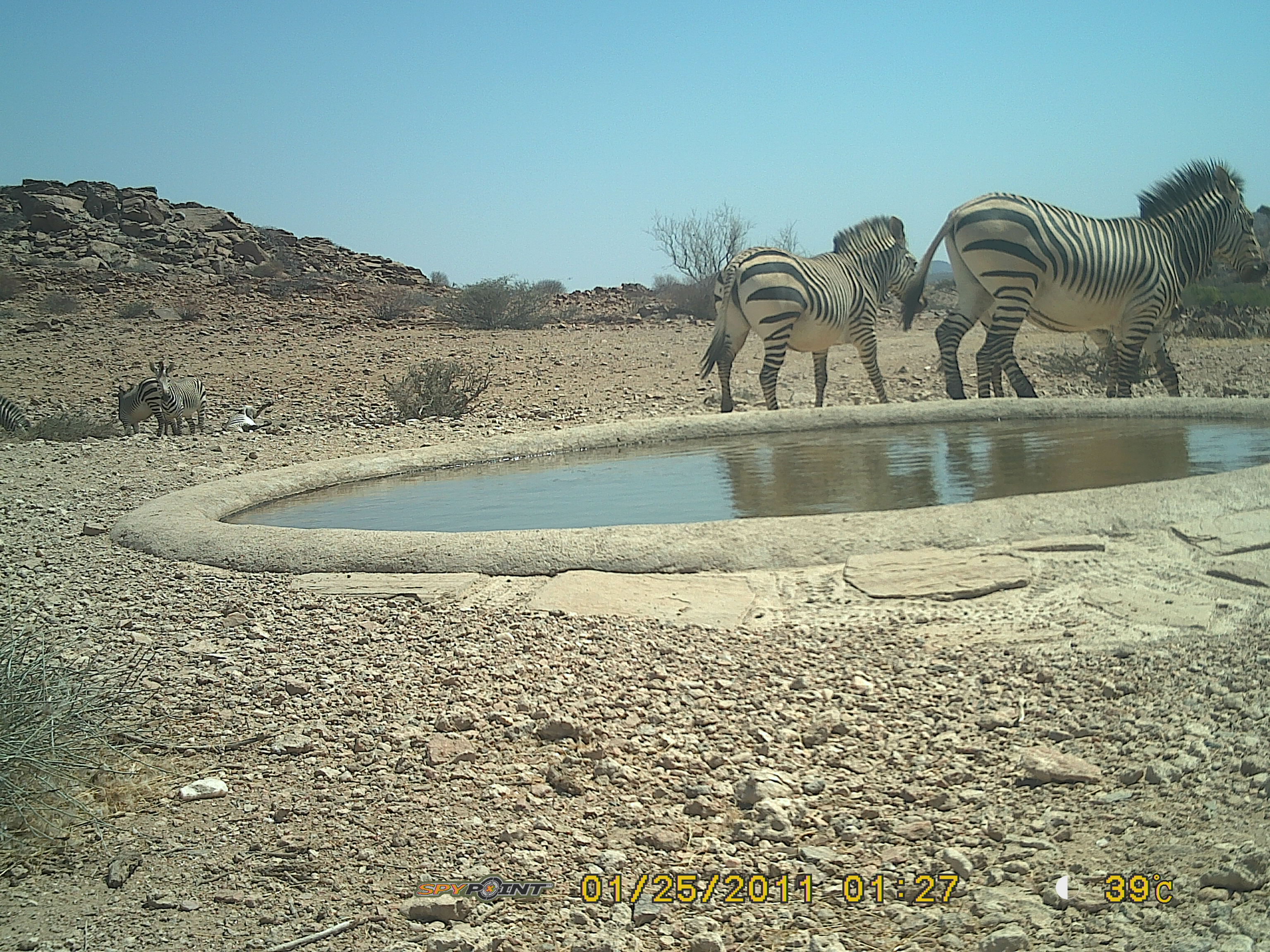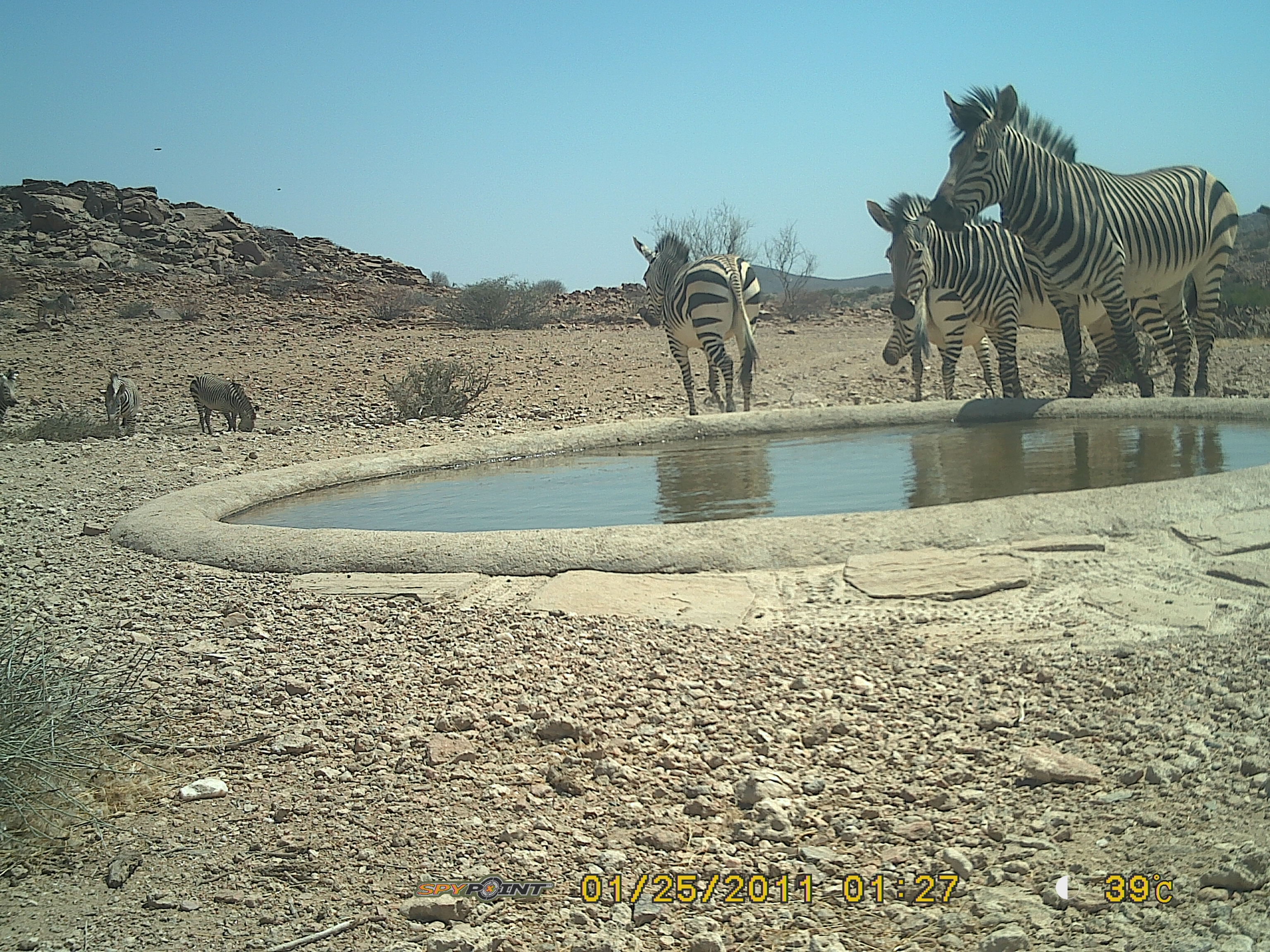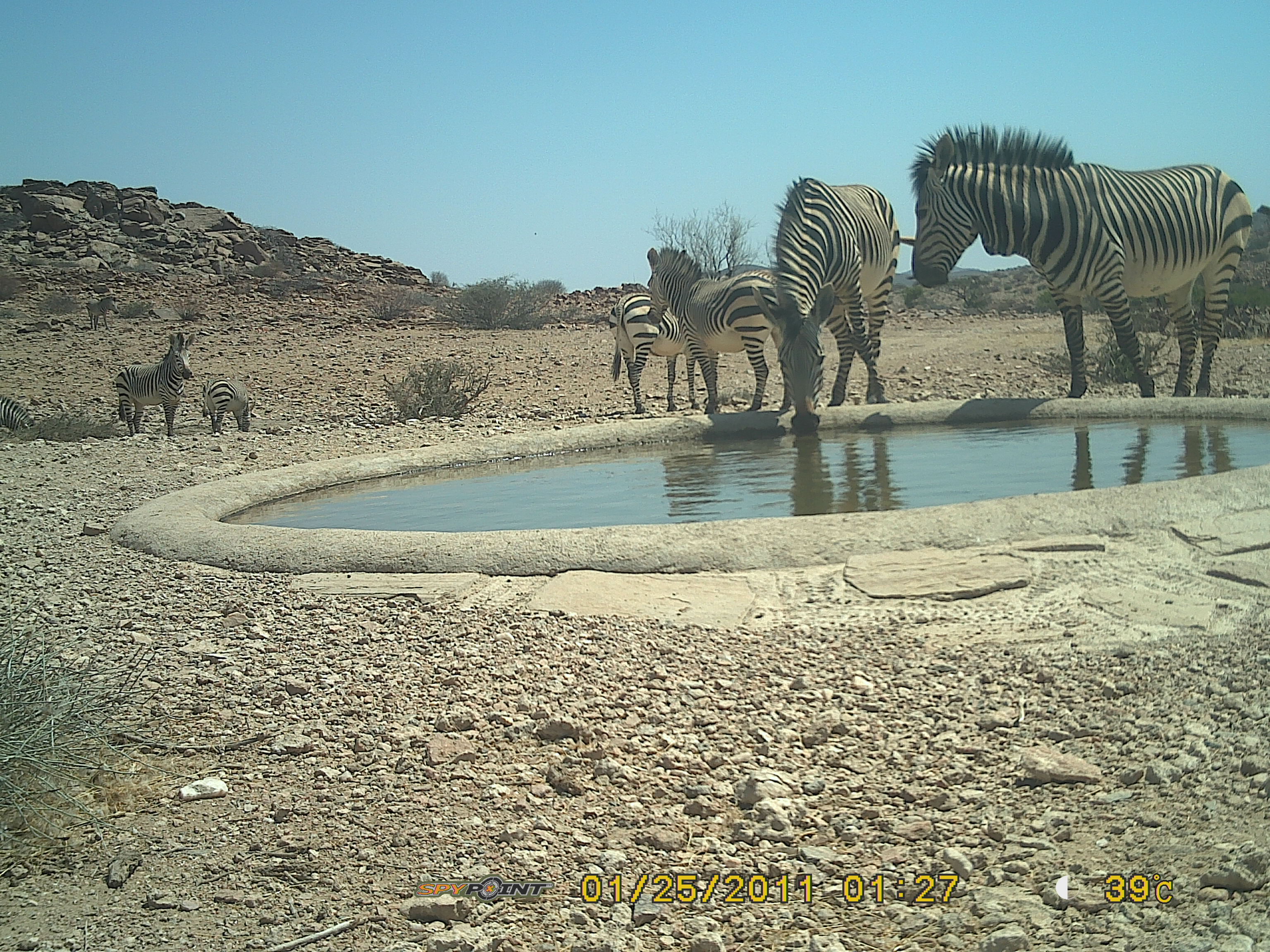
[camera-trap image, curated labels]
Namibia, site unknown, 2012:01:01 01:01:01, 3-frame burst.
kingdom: Animalia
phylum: Chordata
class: Mammalia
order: Perissodactyla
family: Equidae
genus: Equus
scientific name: Equus zebra hartmannae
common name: hartmann's mountain zebra